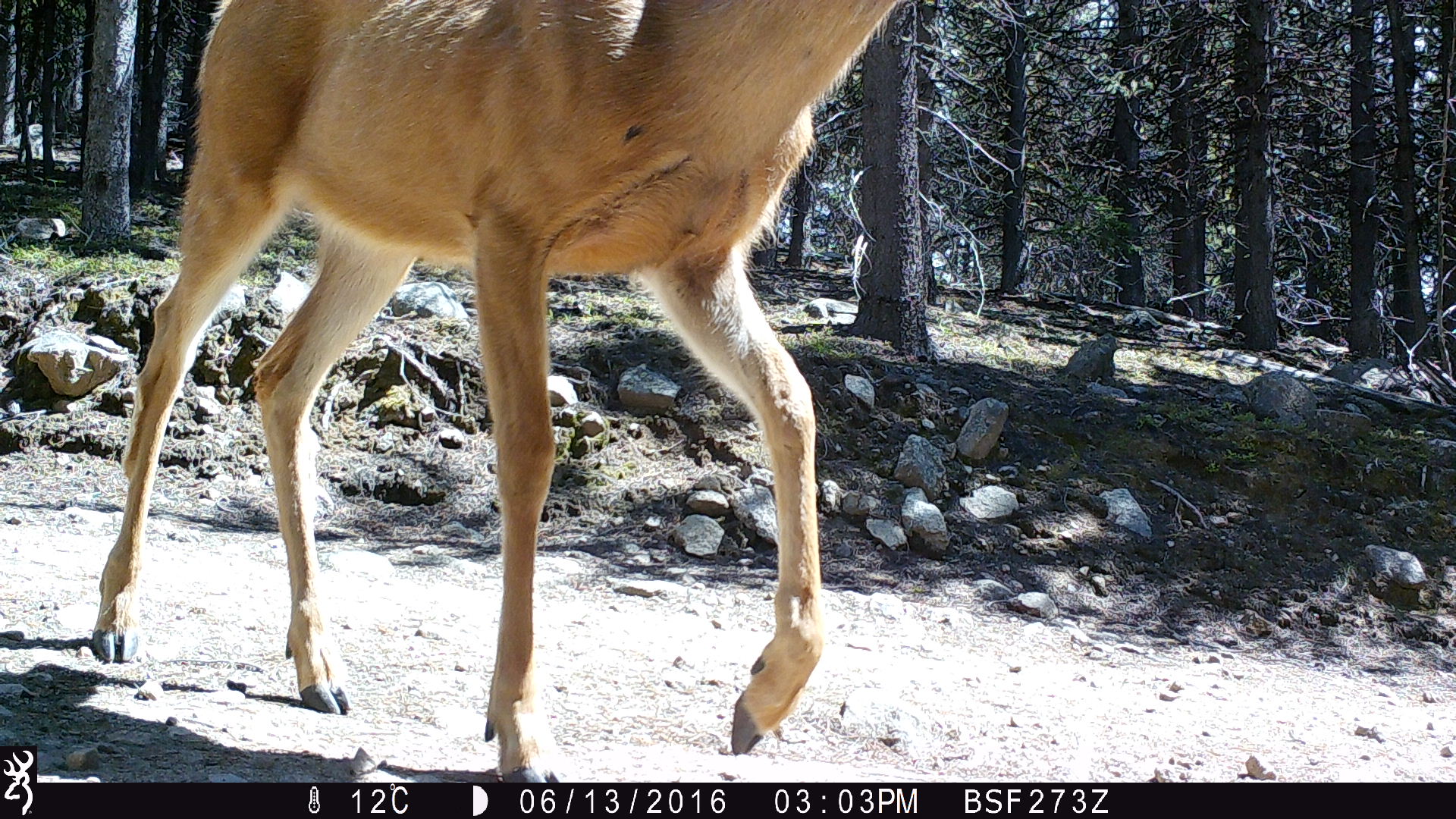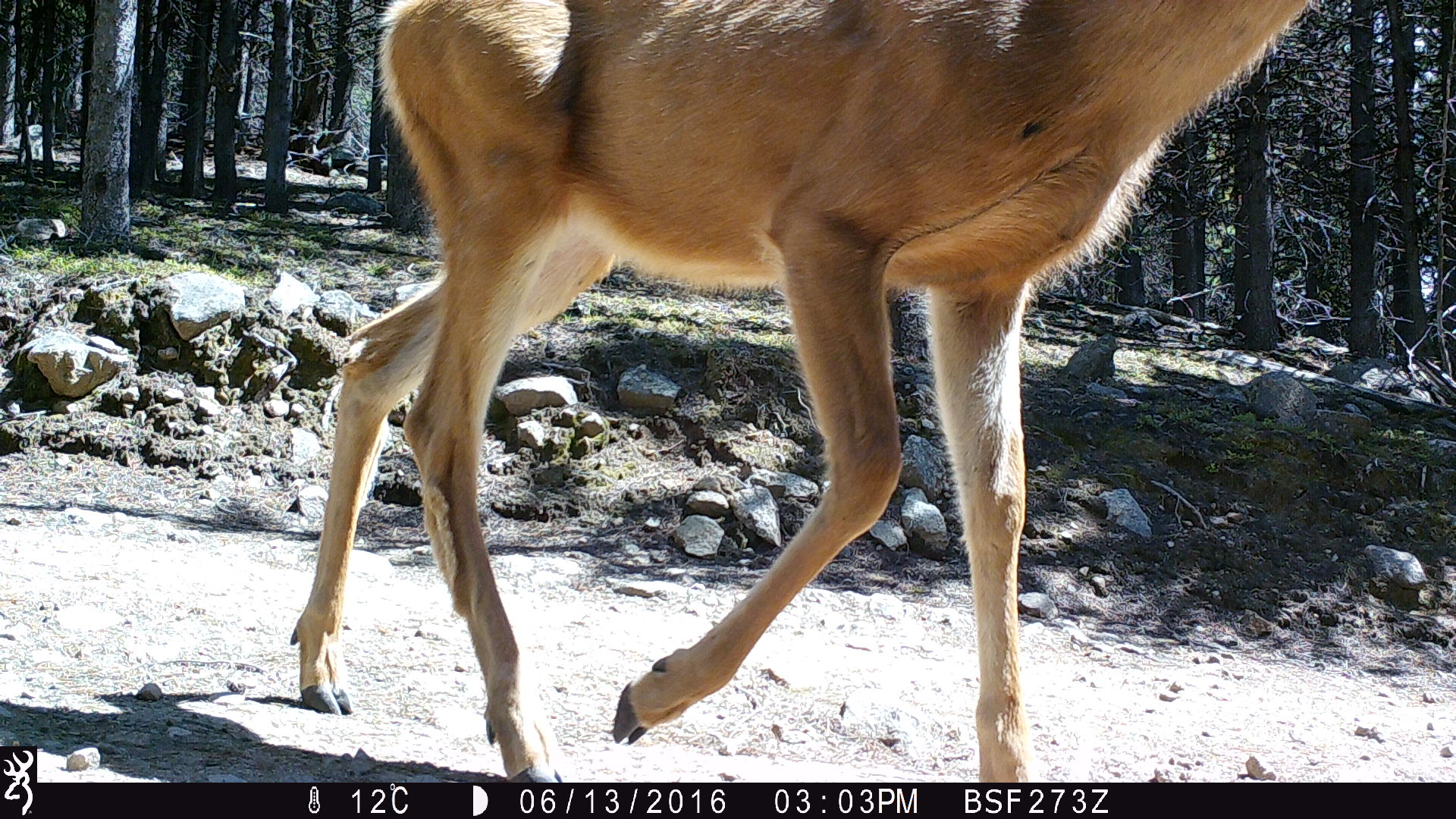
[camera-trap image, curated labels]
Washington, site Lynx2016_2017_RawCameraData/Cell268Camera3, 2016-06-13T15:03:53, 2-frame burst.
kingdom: Animalia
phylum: Chordata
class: Mammalia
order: Artiodactyla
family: Cervidae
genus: Odocoileus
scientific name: Odocoileus hemionus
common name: mule deer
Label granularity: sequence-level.